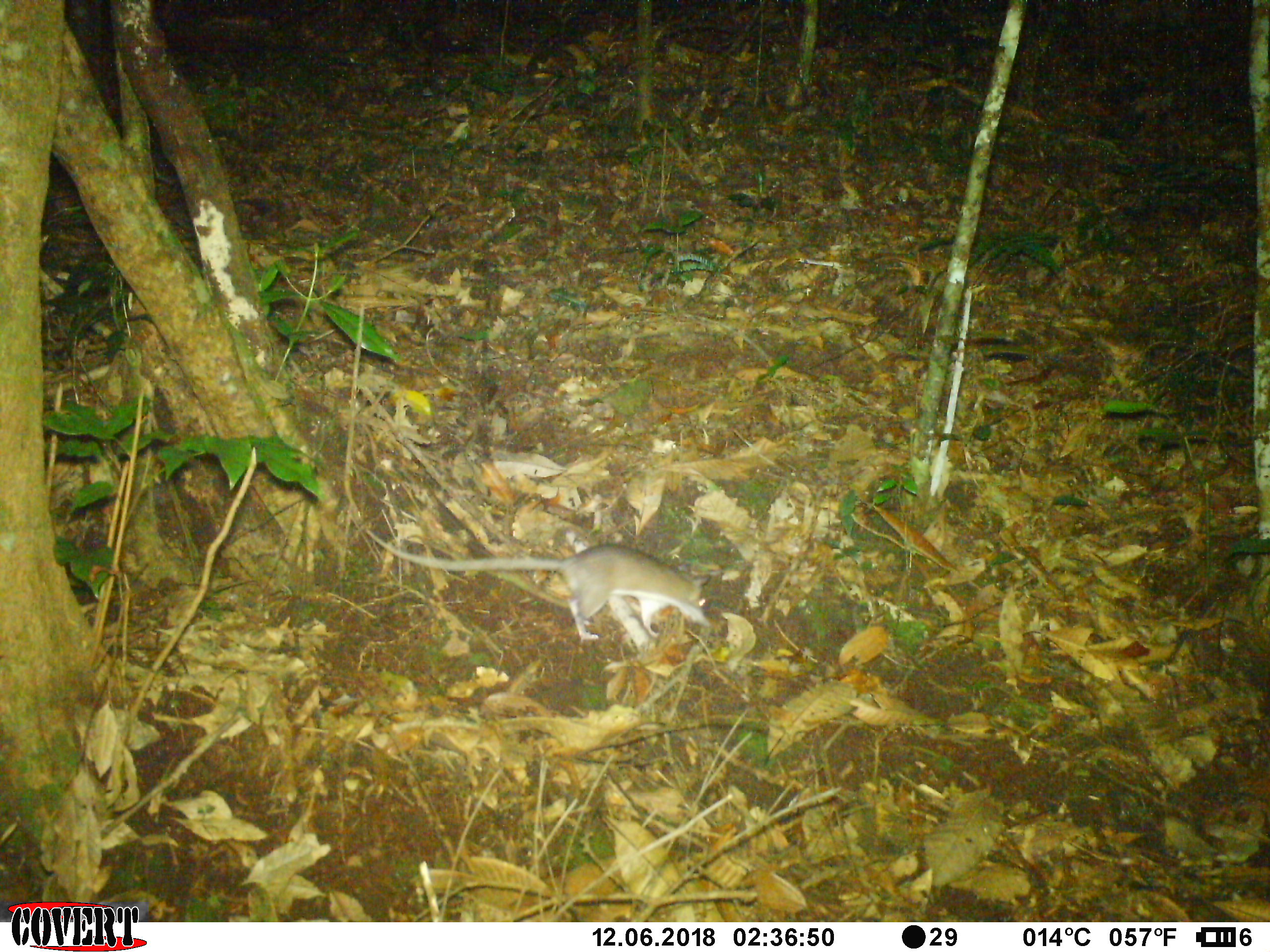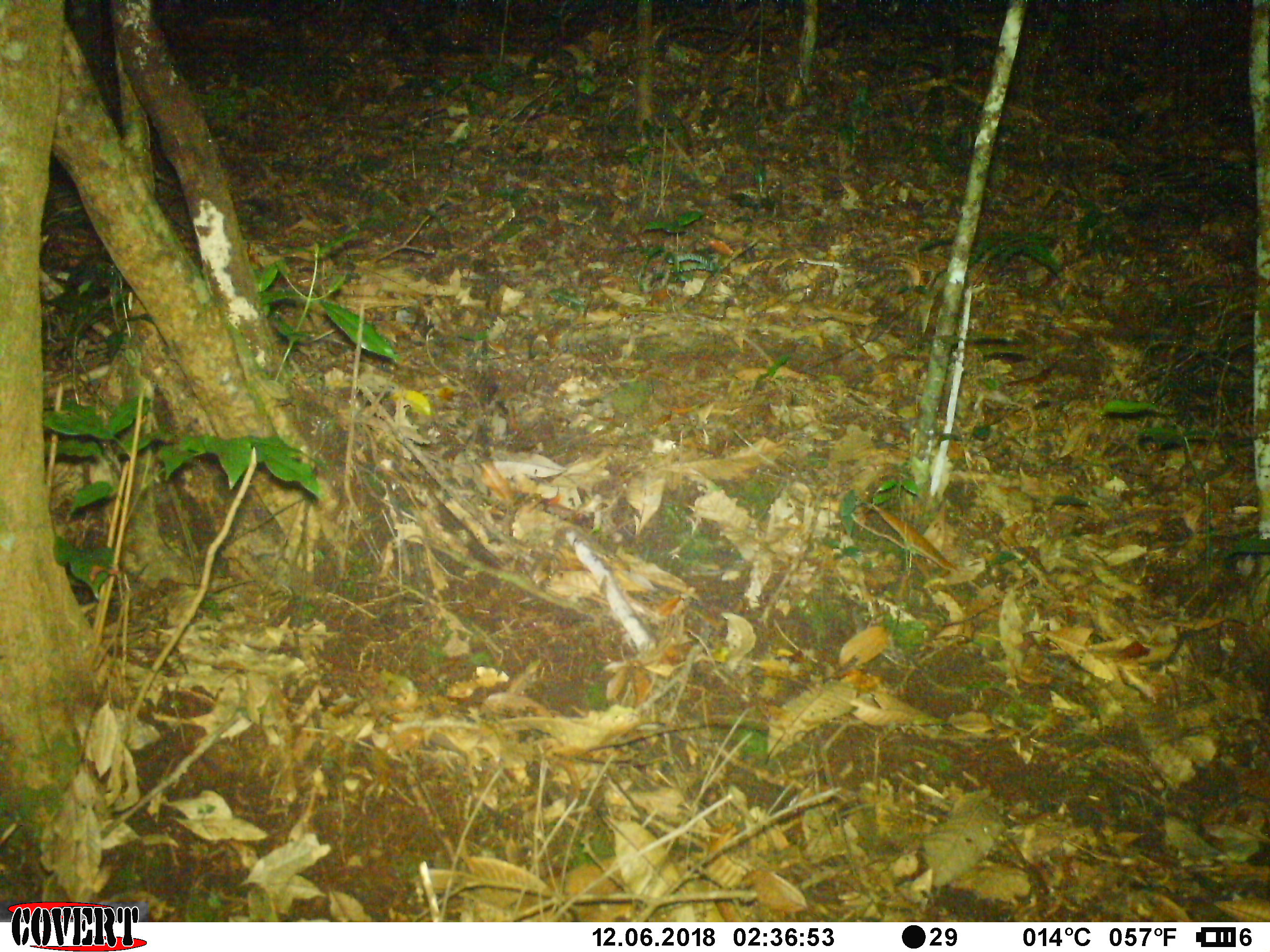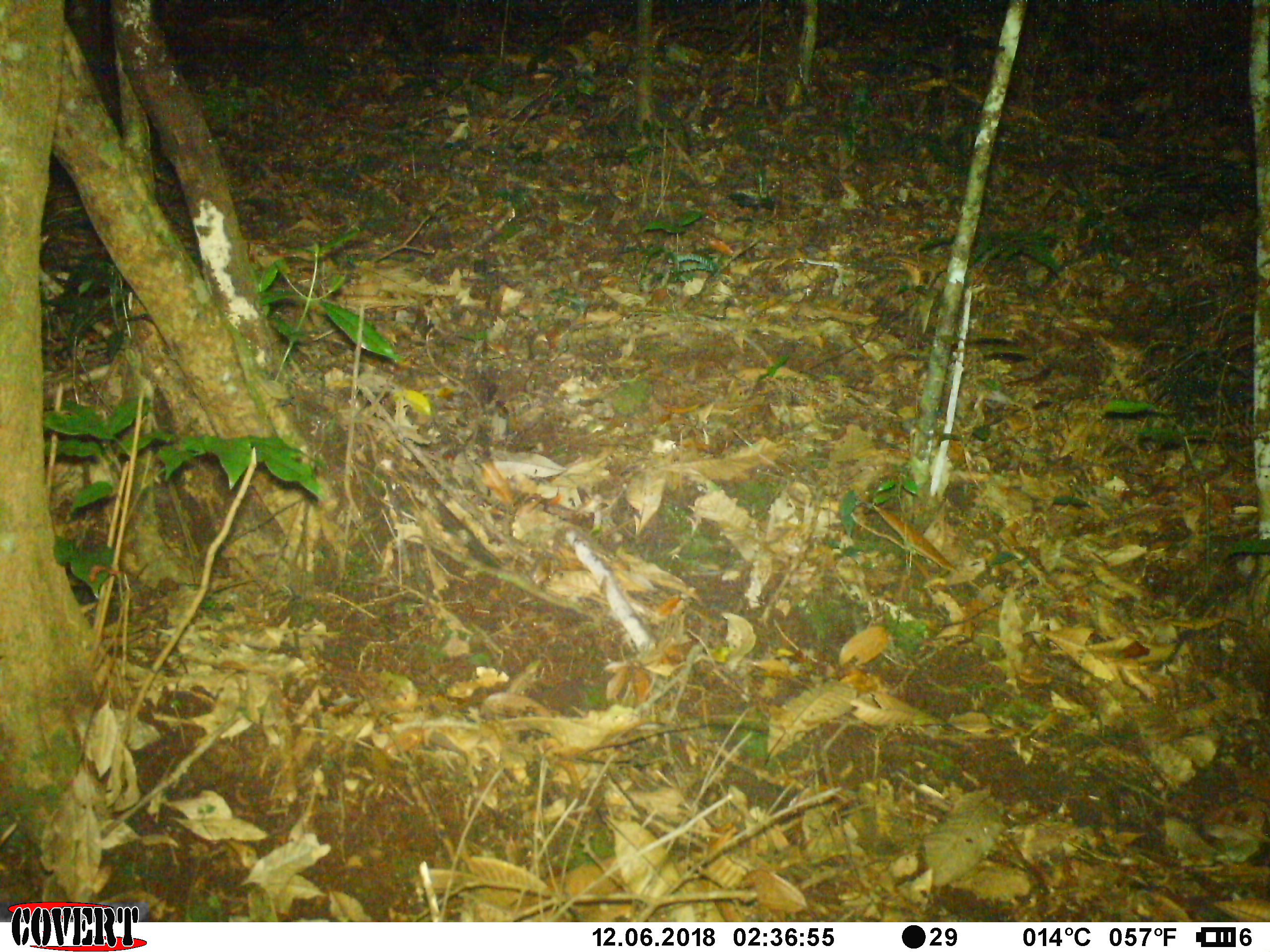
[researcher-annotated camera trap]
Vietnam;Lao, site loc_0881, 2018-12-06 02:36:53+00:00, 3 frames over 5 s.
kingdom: Animalia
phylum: Chordata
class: Mammalia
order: Rodentia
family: Muridae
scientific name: Muridae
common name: old-world mice and rats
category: unidentified murid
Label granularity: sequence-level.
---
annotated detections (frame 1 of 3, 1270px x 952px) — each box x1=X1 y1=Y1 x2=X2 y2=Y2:
unidentified murid: x1=351 y1=524 x2=717 y2=648